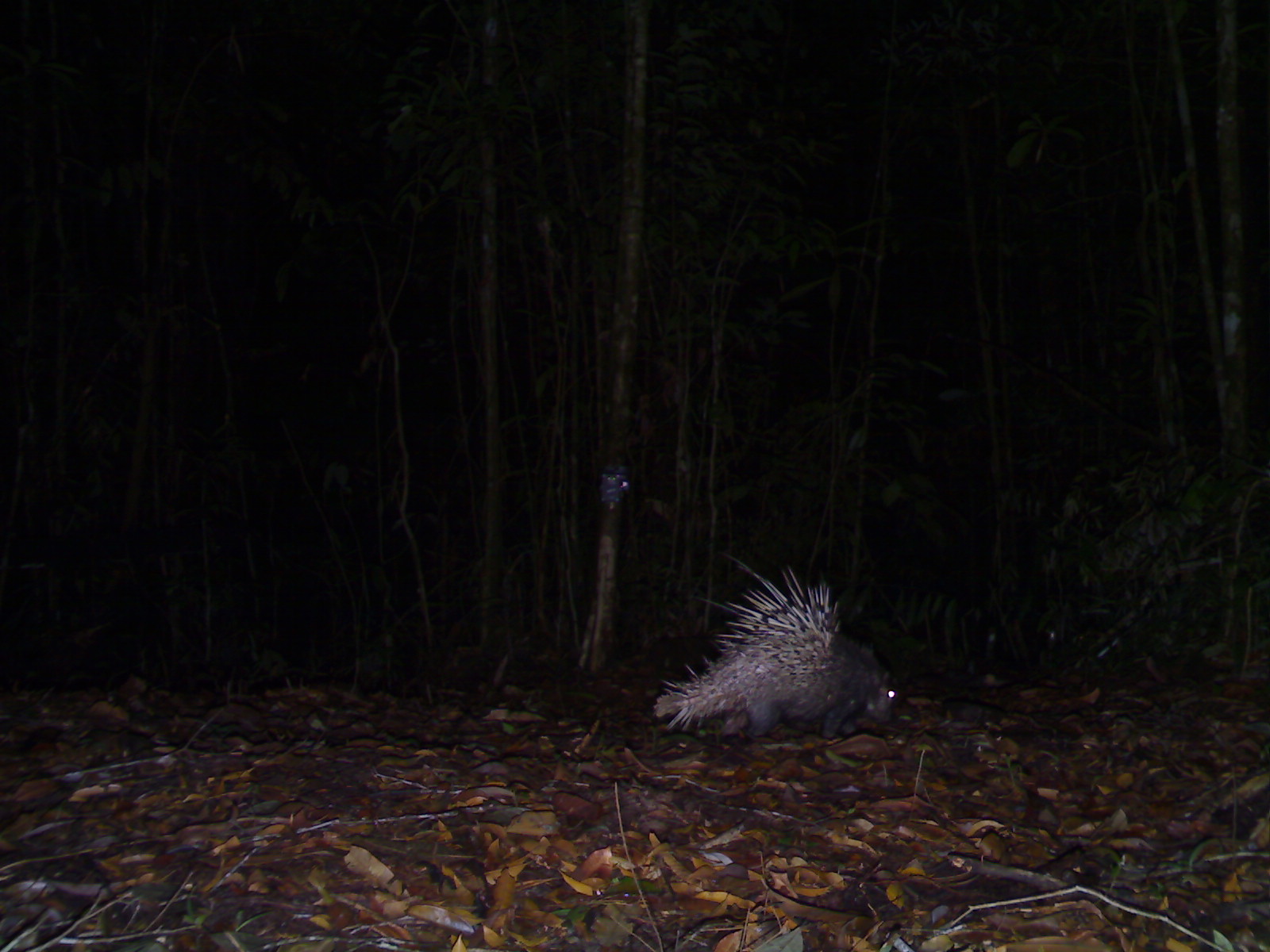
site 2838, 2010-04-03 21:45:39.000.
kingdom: Animalia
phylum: Chordata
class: Mammalia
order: Rodentia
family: Hystricidae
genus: Hystrix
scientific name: Hystrix brachyura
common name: east asian porcupine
Hystrix brachyura (east asian porcupine), count 1.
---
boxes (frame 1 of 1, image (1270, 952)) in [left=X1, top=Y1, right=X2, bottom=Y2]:
hystrix brachyura: [left=653, top=553, right=896, bottom=740]